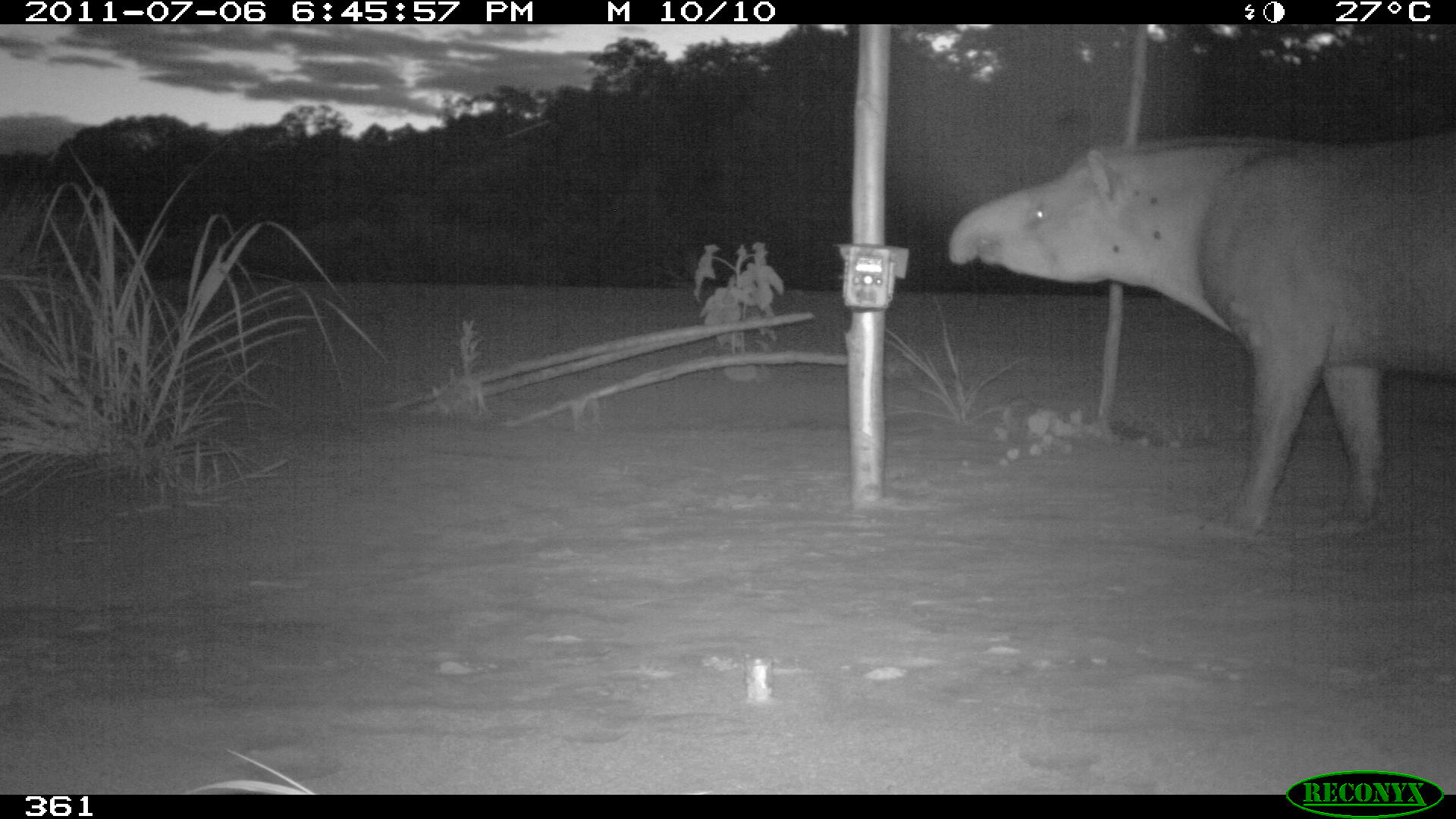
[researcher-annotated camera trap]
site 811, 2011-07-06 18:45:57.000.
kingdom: Animalia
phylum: Chordata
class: Mammalia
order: Perissodactyla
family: Tapiridae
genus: Tapirus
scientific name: Tapirus terrestris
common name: south american tapir